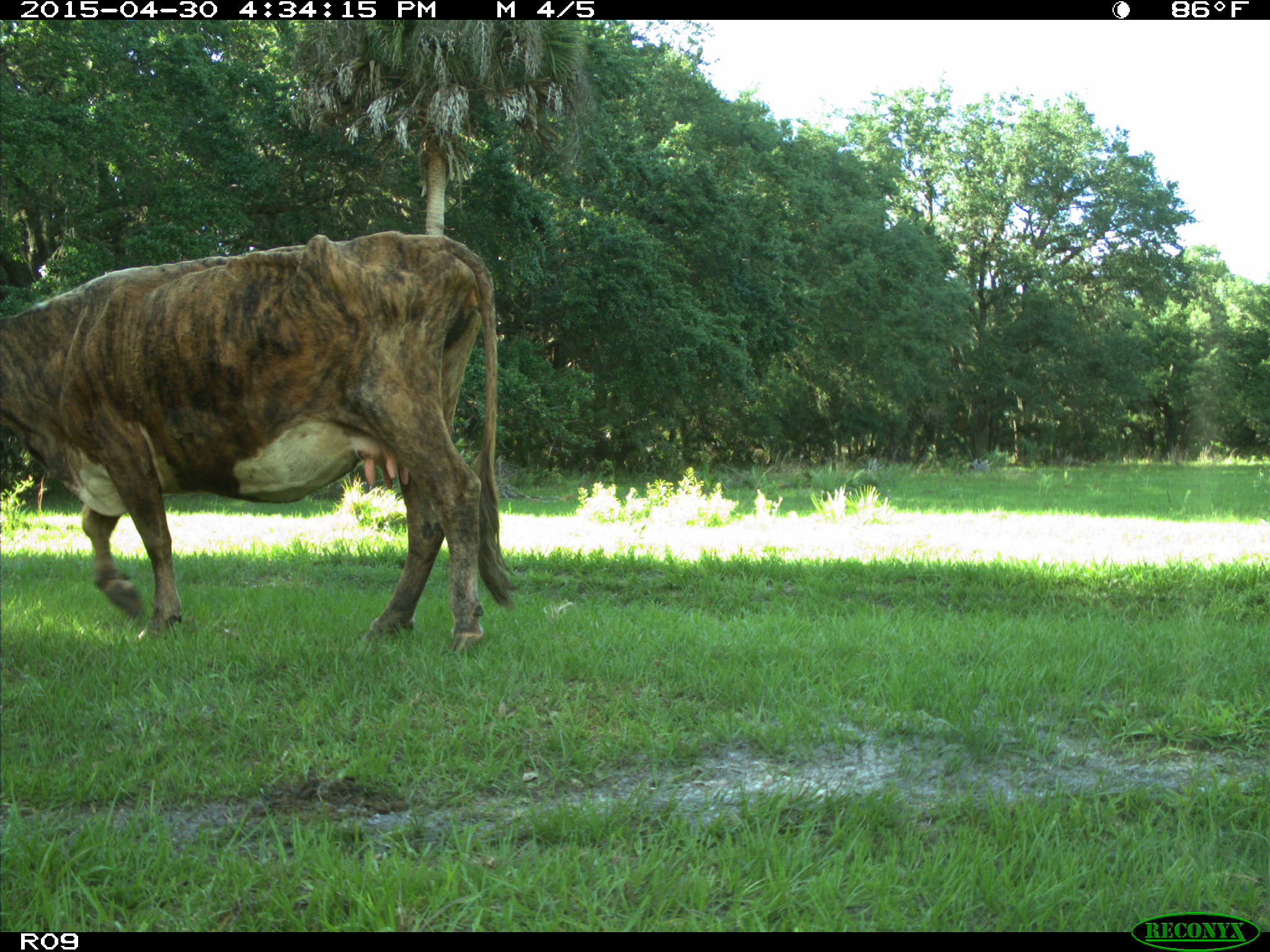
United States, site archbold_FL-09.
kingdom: Animalia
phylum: Chordata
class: Mammalia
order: Artiodactyla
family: Bovidae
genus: Bos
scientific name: Bos taurus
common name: domestic cow